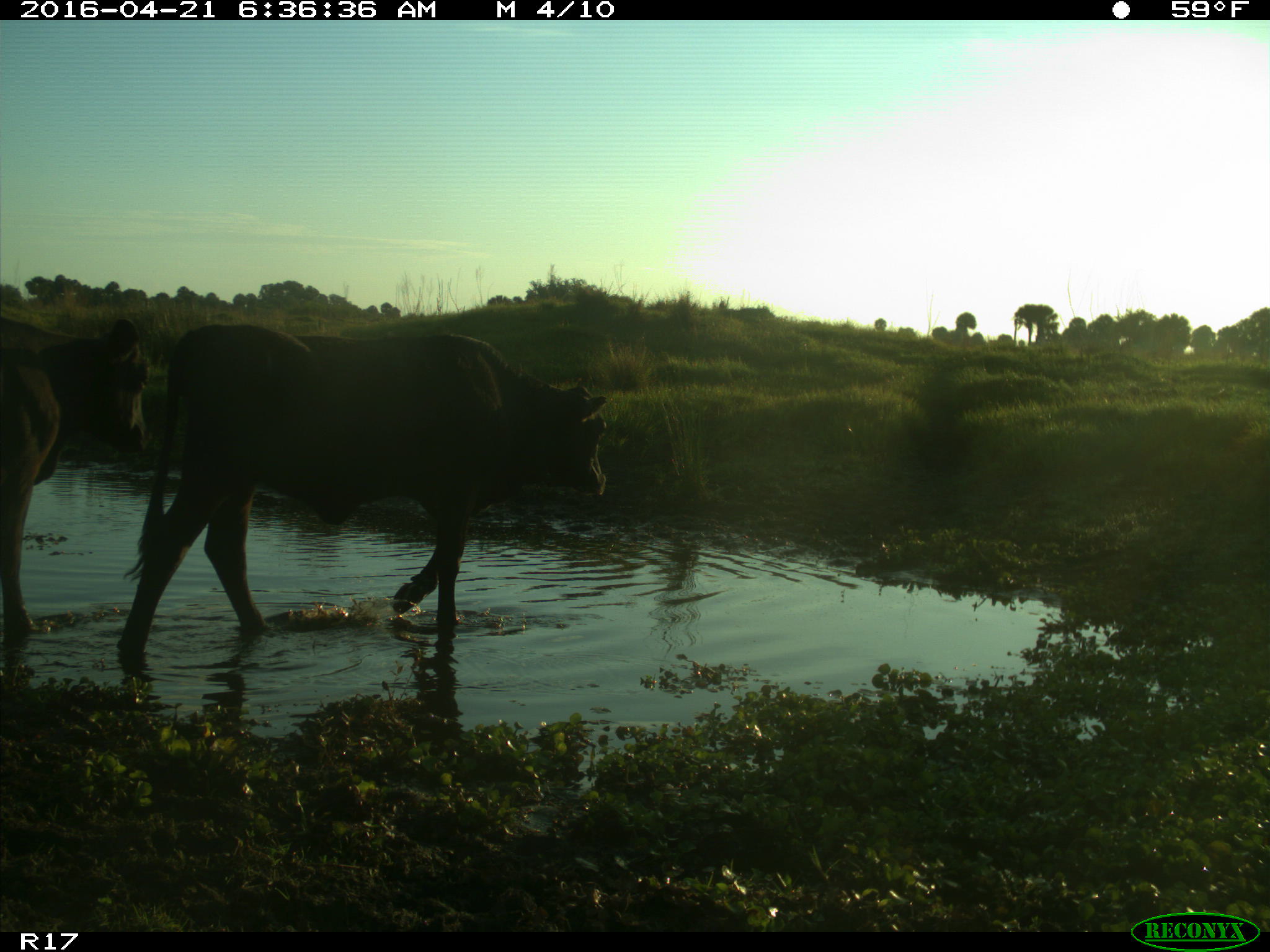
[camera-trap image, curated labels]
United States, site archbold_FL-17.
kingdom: Animalia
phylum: Chordata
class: Mammalia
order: Artiodactyla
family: Bovidae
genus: Bos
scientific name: Bos taurus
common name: domestic cow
Bos taurus (domestic cow).